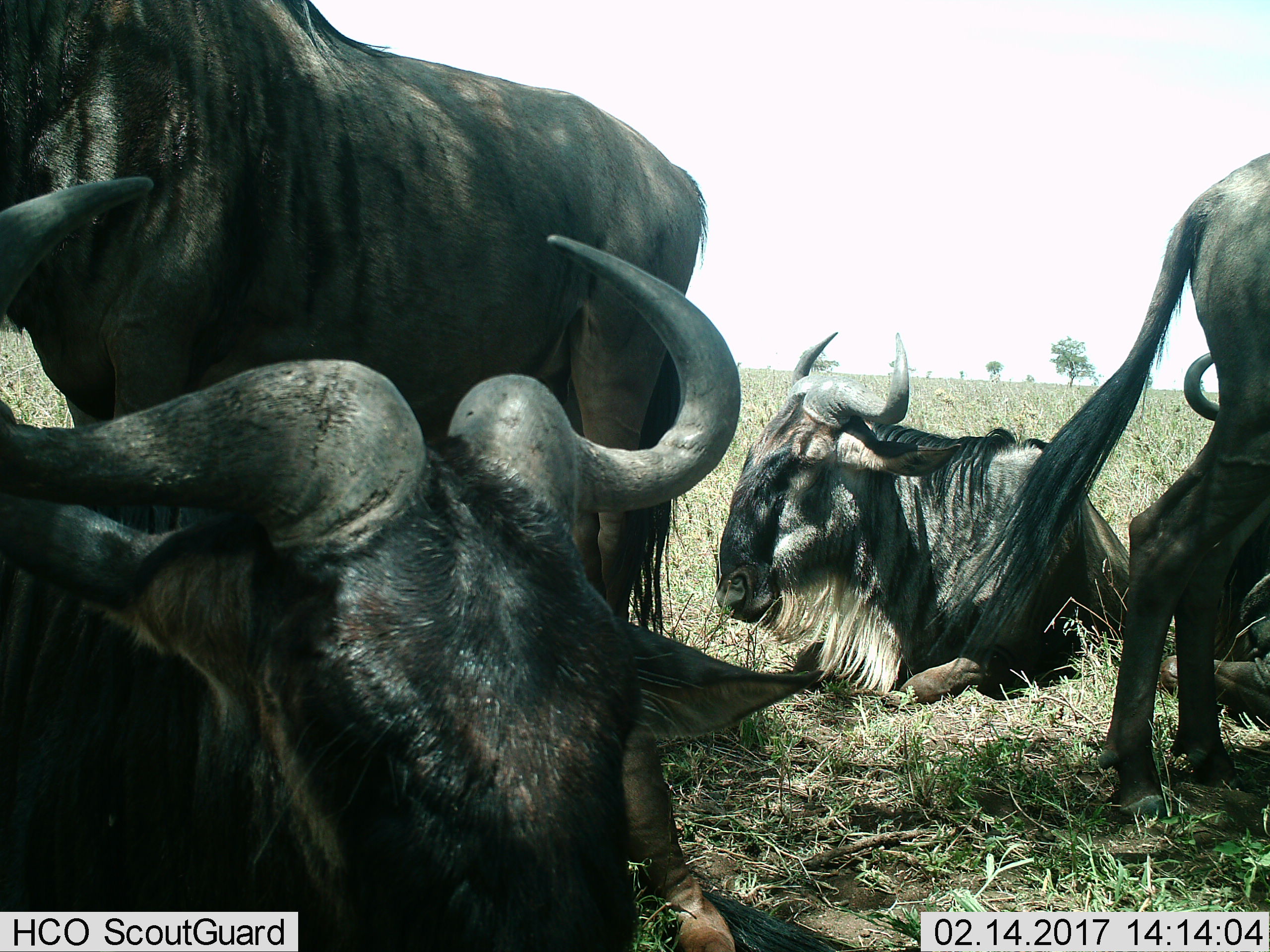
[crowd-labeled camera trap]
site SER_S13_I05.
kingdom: Animalia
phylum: Chordata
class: Mammalia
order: Artiodactyla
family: Bovidae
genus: Connochaetes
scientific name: Connochaetes taurinus taurinus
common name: blue wildebeest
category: wildebeestblue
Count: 5.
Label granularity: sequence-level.